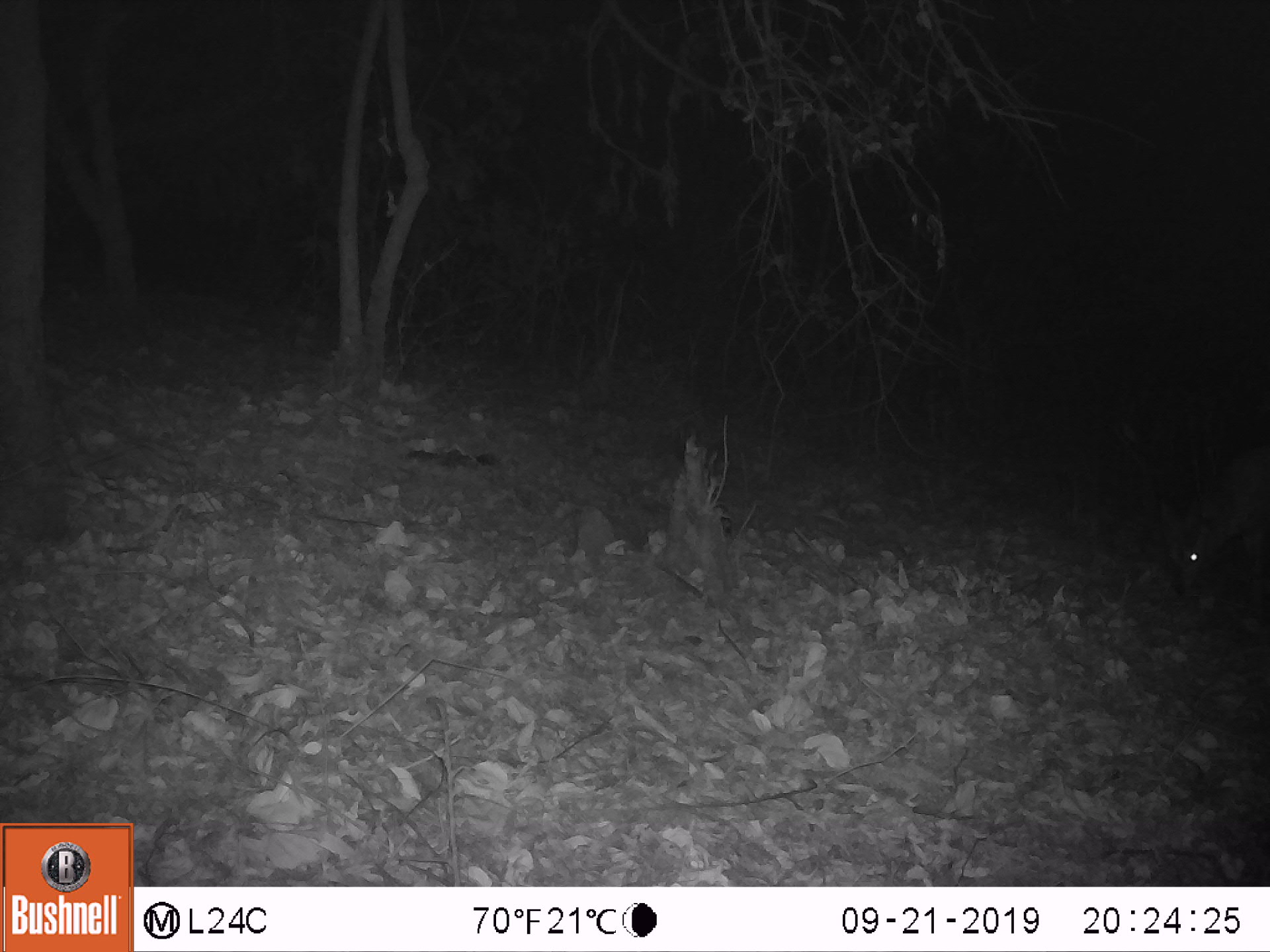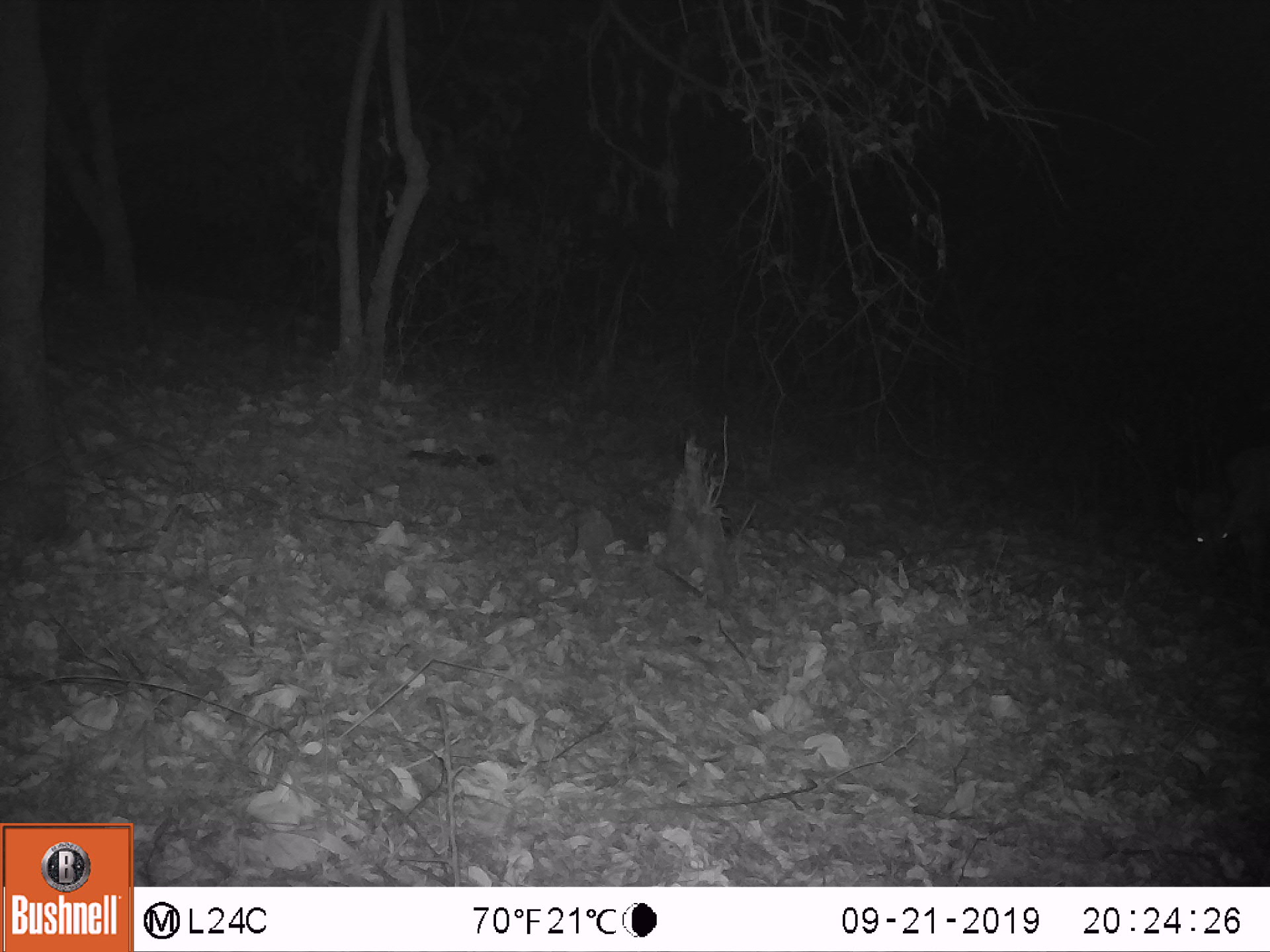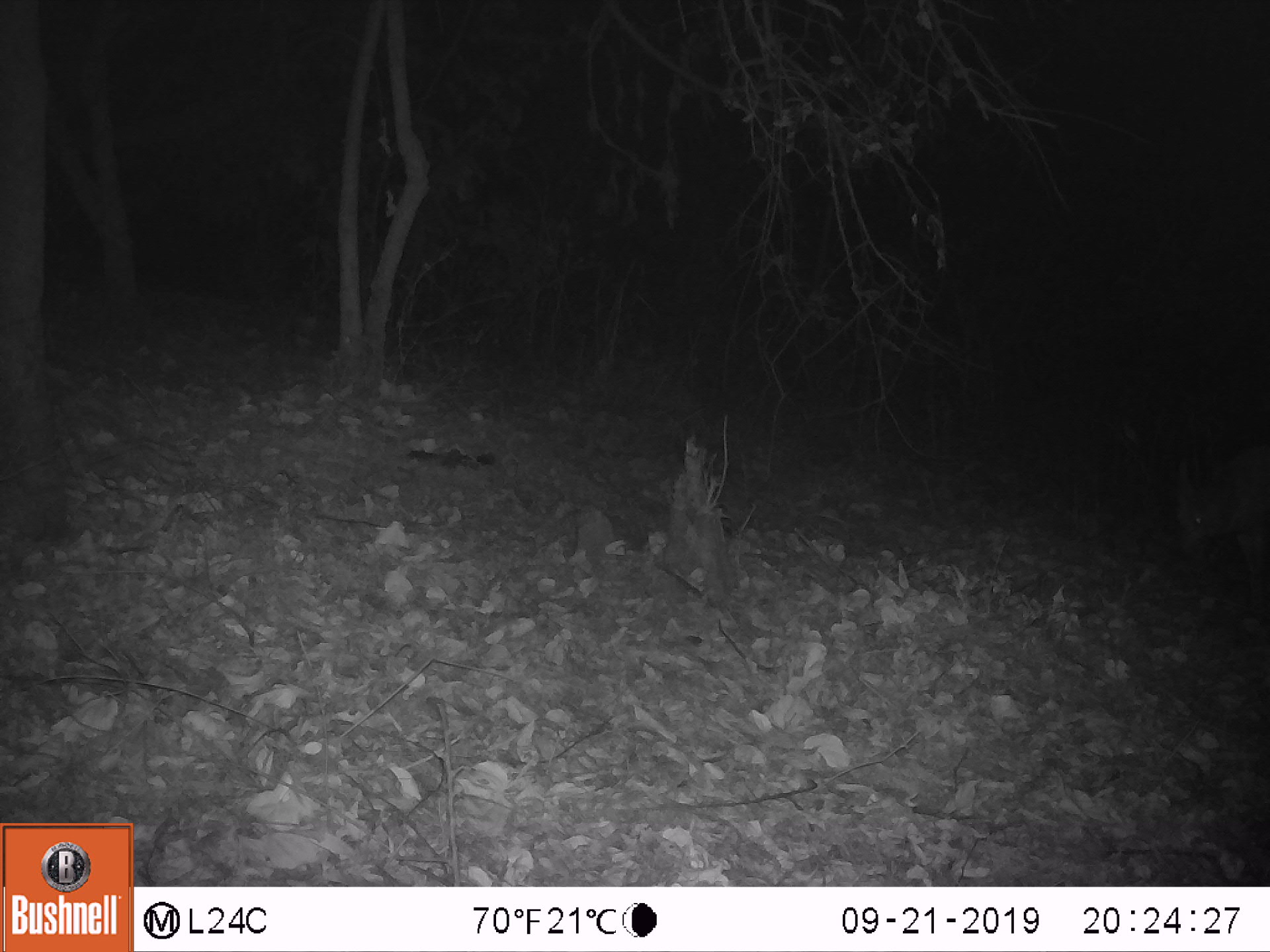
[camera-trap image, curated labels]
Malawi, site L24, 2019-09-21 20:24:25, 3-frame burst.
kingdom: Animalia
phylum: Chordata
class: Mammalia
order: Artiodactyla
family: Bovidae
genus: Tragelaphus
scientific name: Tragelaphus sylvaticus sylvaticus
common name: cape bushbuck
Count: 1.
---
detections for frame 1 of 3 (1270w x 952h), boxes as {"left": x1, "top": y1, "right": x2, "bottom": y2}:
cape bushbuck: {"left": 1146, "top": 431, "right": 1253, "bottom": 625}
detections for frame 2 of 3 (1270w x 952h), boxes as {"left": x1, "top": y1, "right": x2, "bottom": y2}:
cape bushbuck: {"left": 1166, "top": 436, "right": 1259, "bottom": 603}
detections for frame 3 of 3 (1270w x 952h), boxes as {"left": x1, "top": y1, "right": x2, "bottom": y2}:
cape bushbuck: {"left": 1164, "top": 414, "right": 1265, "bottom": 591}